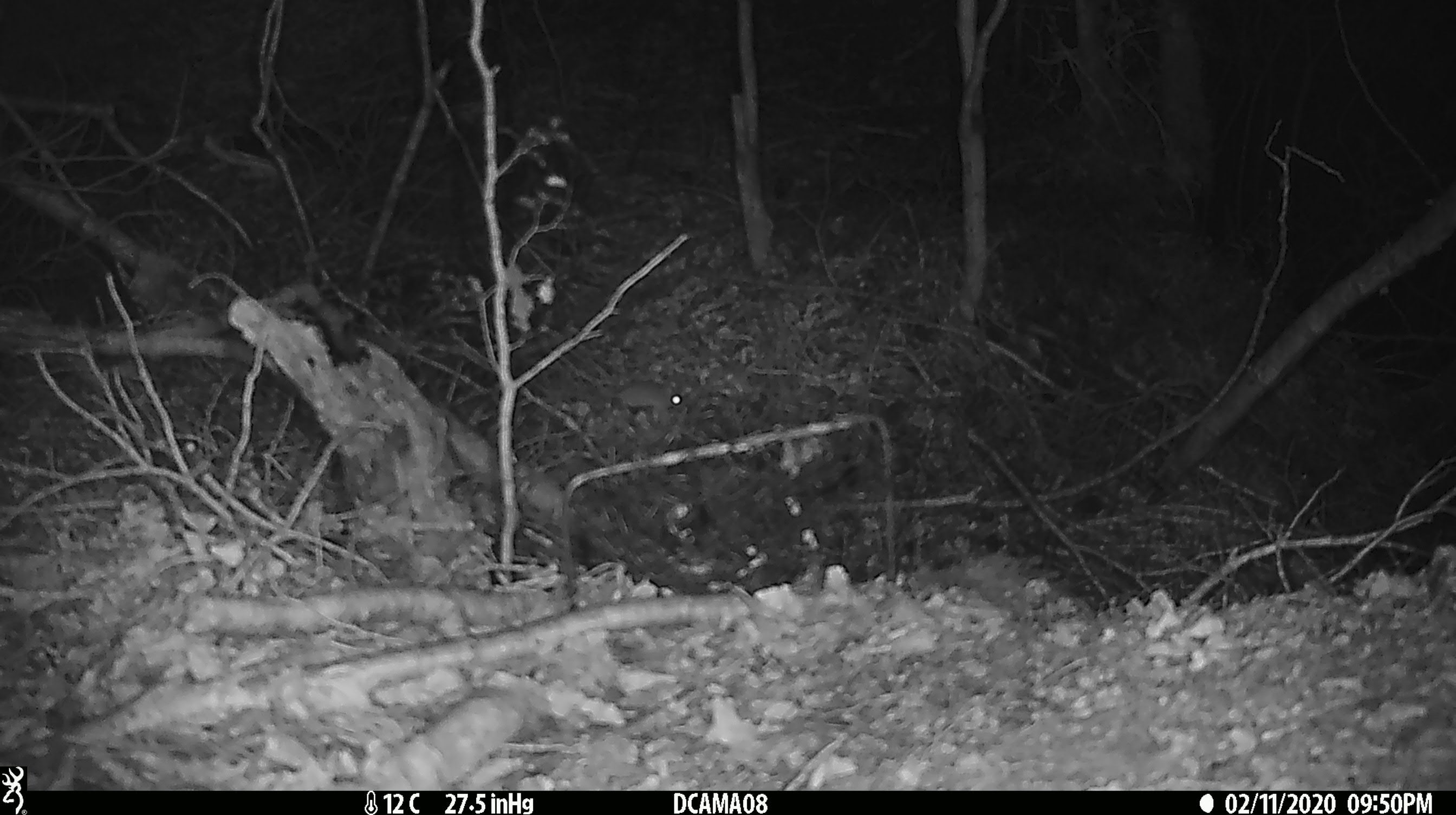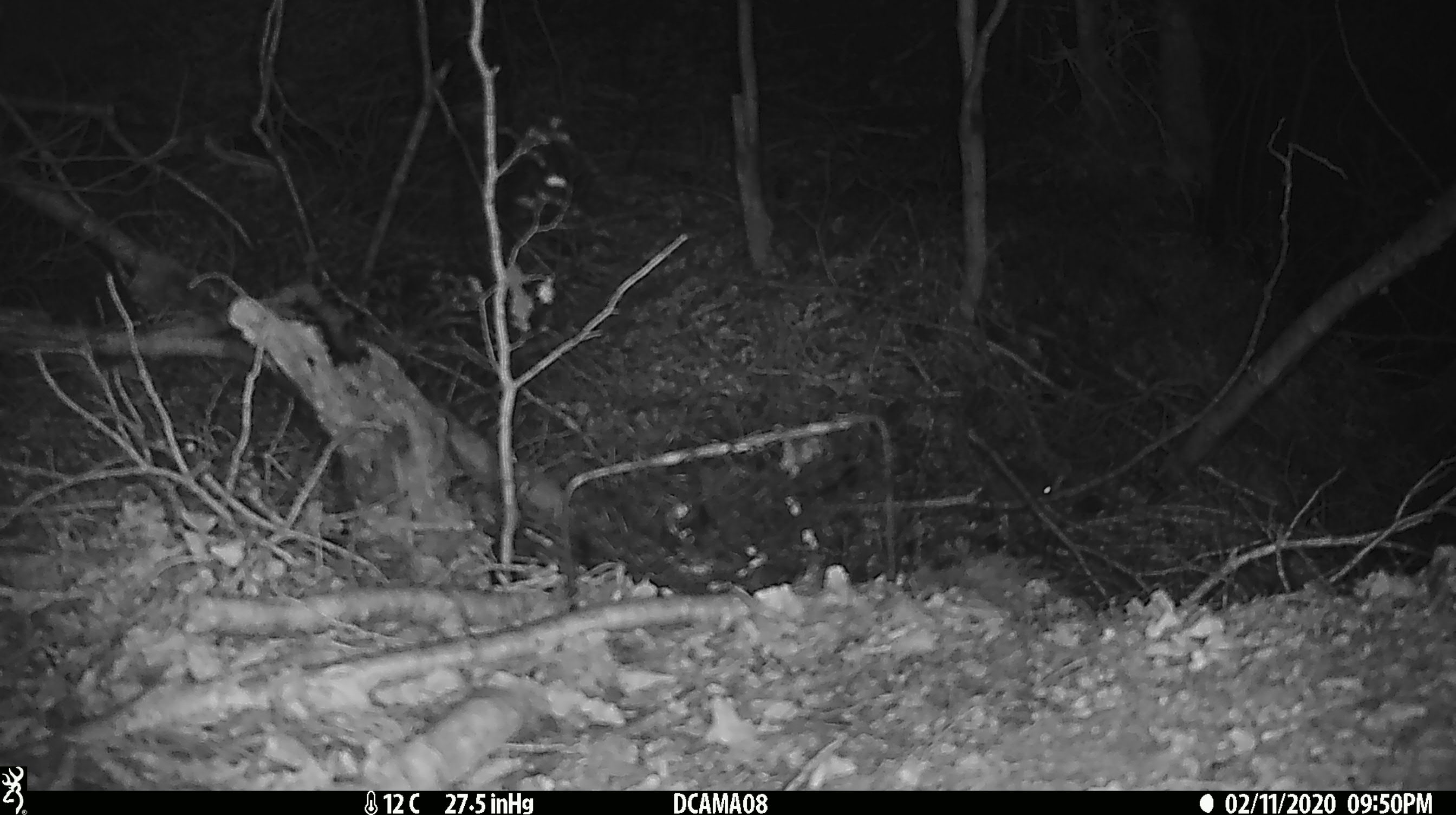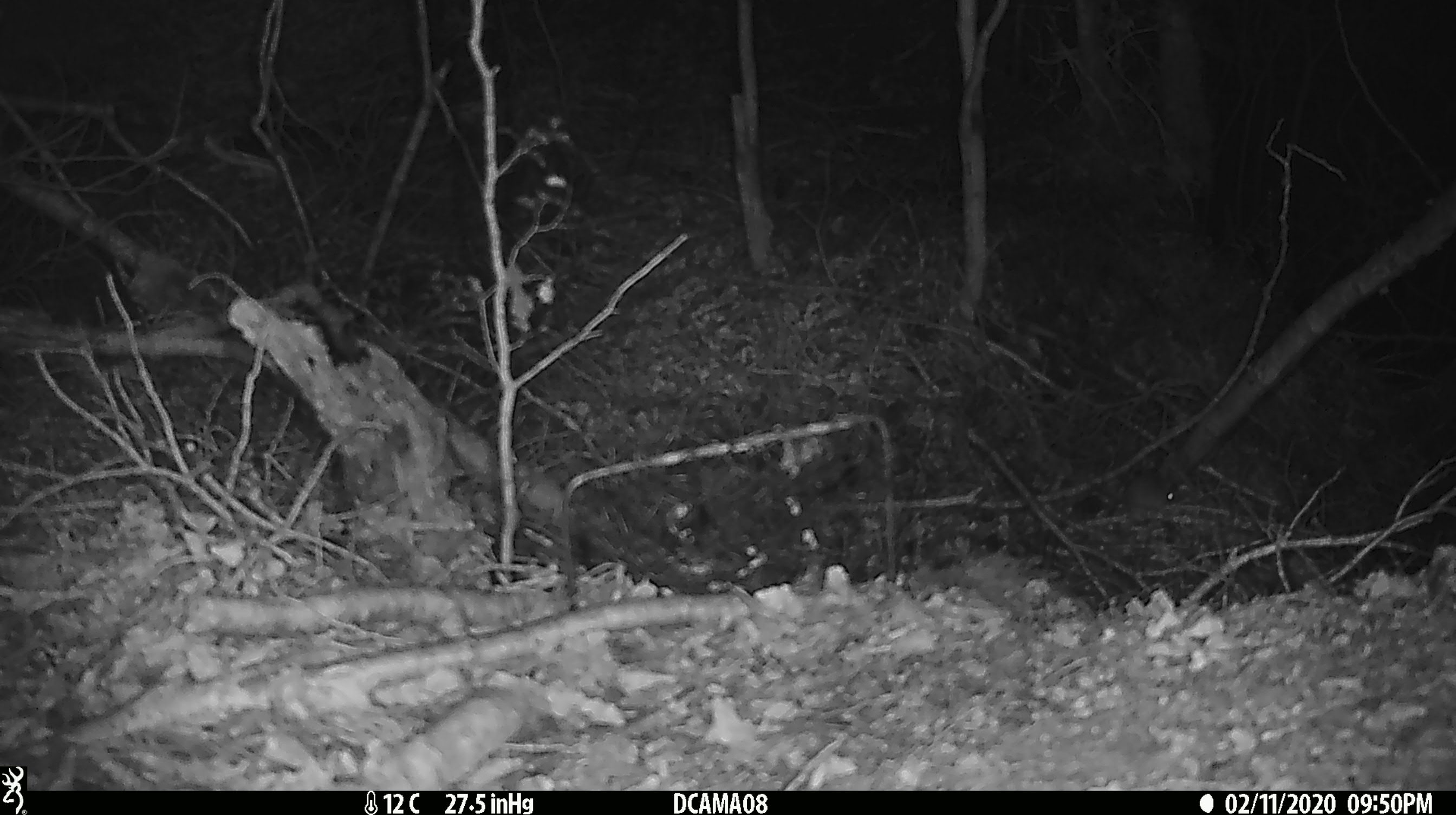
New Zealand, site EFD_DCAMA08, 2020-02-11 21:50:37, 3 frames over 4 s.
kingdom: Animalia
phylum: Chordata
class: Mammalia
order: Rodentia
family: Muridae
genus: Mus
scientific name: Mus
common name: mouse